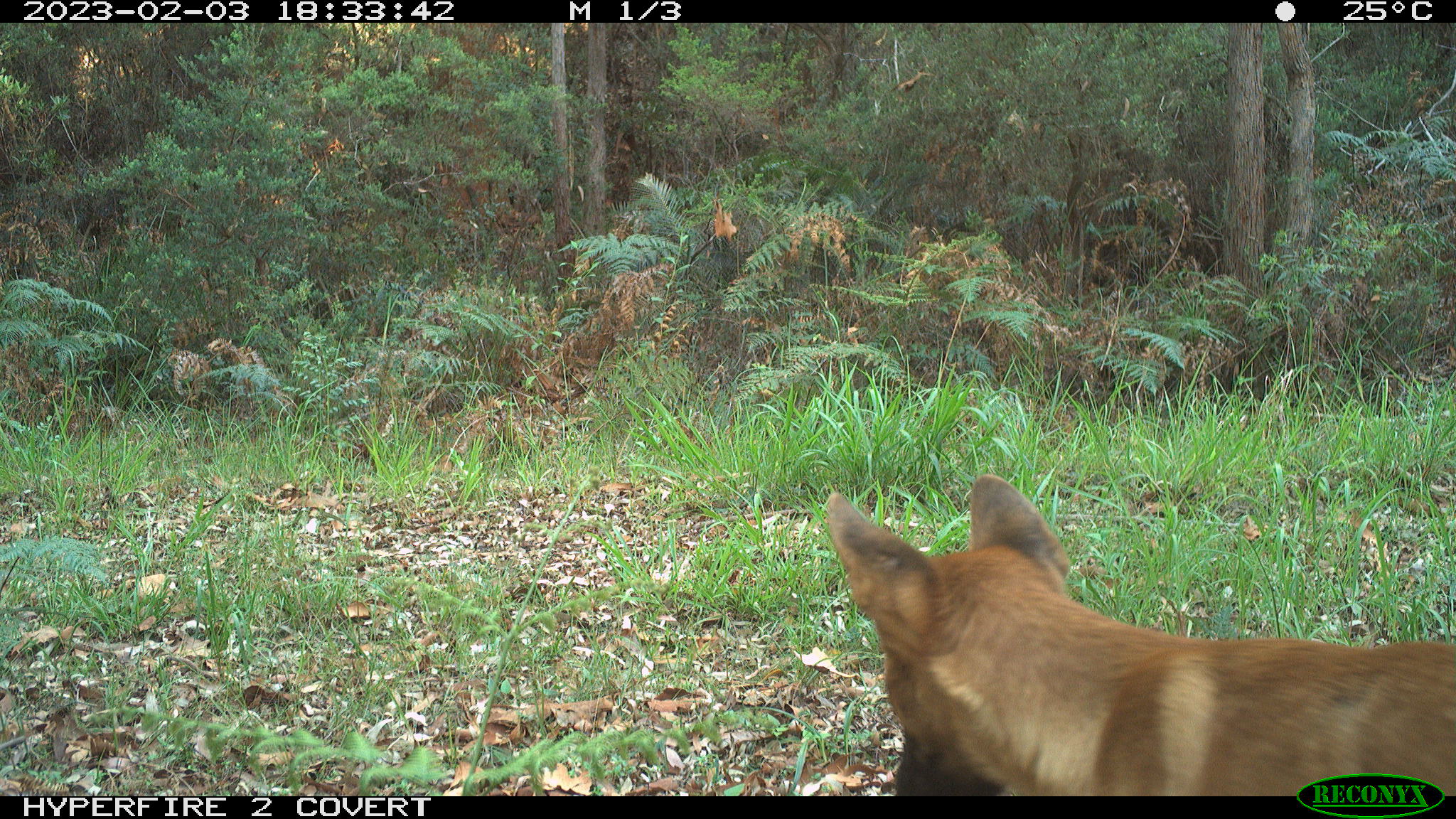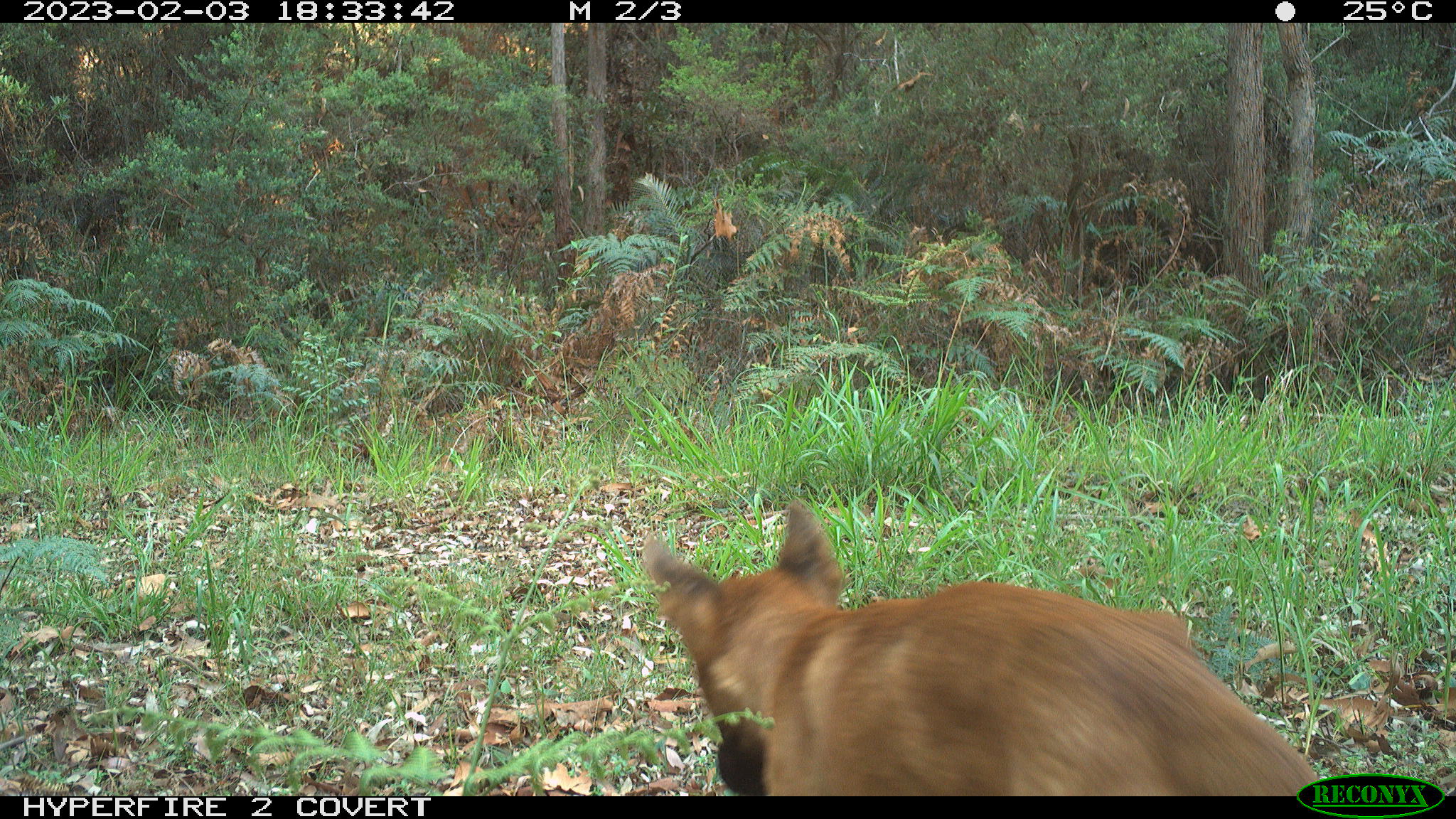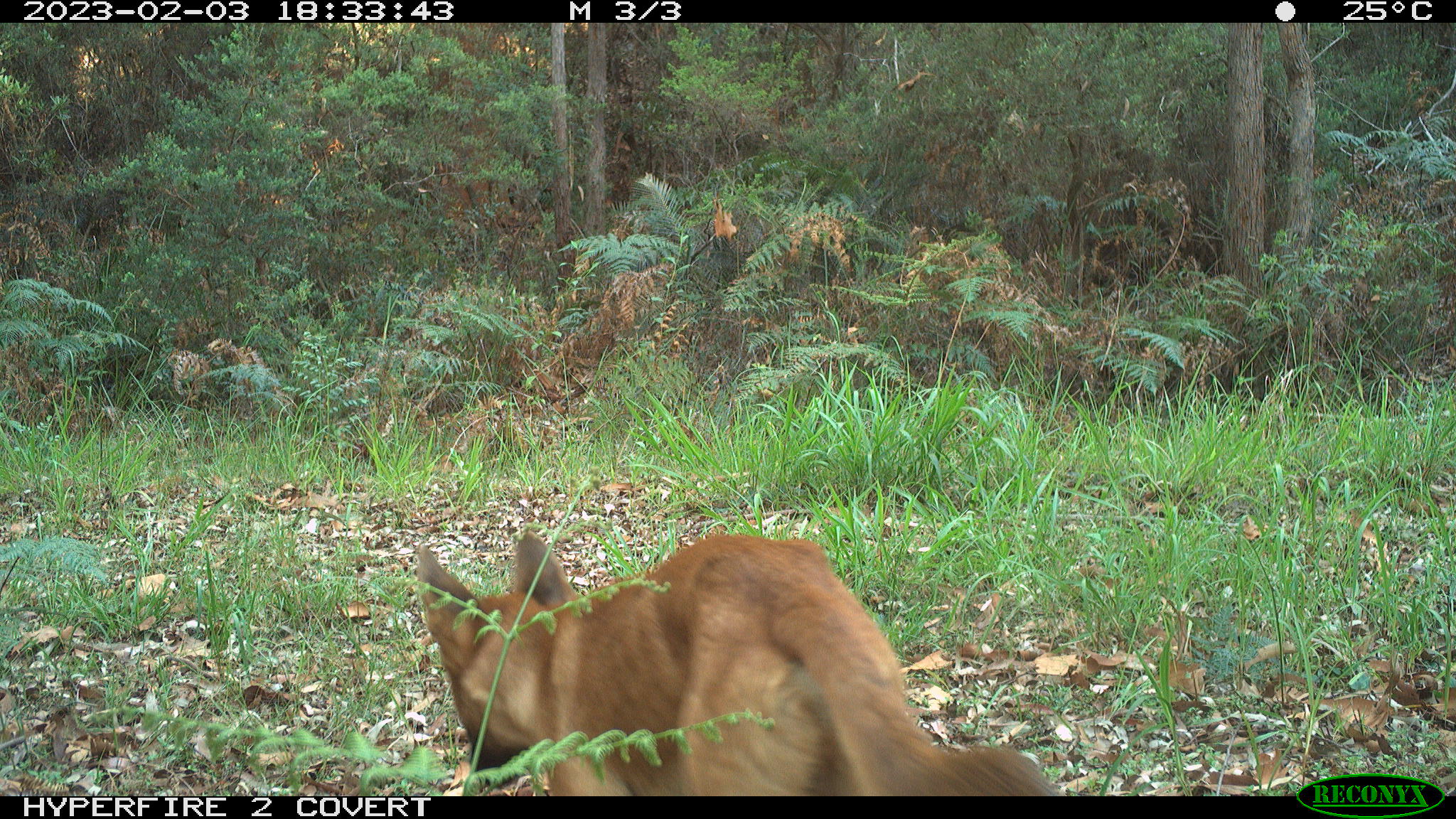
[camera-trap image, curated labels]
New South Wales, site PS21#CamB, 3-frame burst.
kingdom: Animalia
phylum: Chordata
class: Mammalia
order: Carnivora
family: Canidae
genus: Canis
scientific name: Canis familiaris dingo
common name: dingo